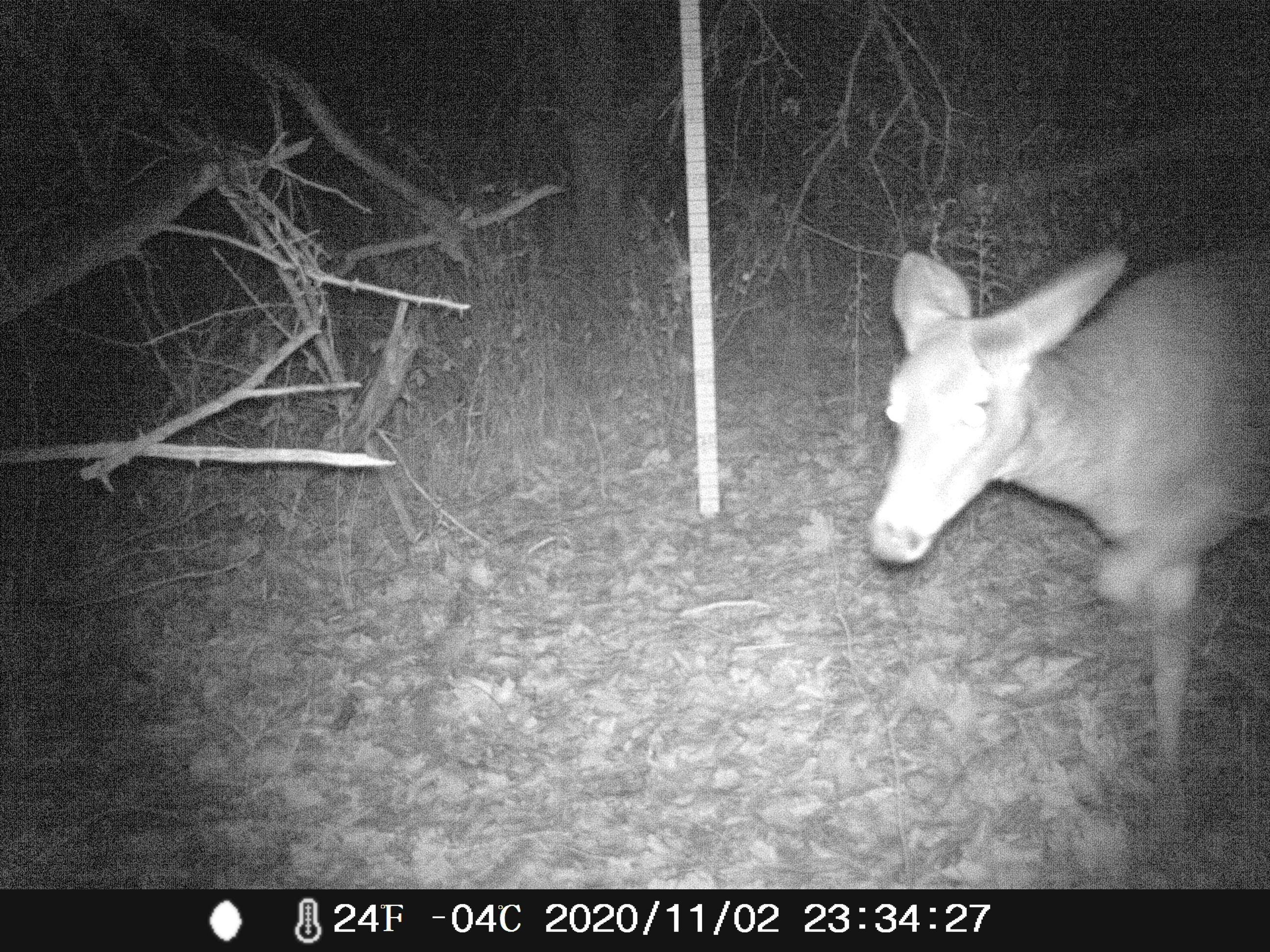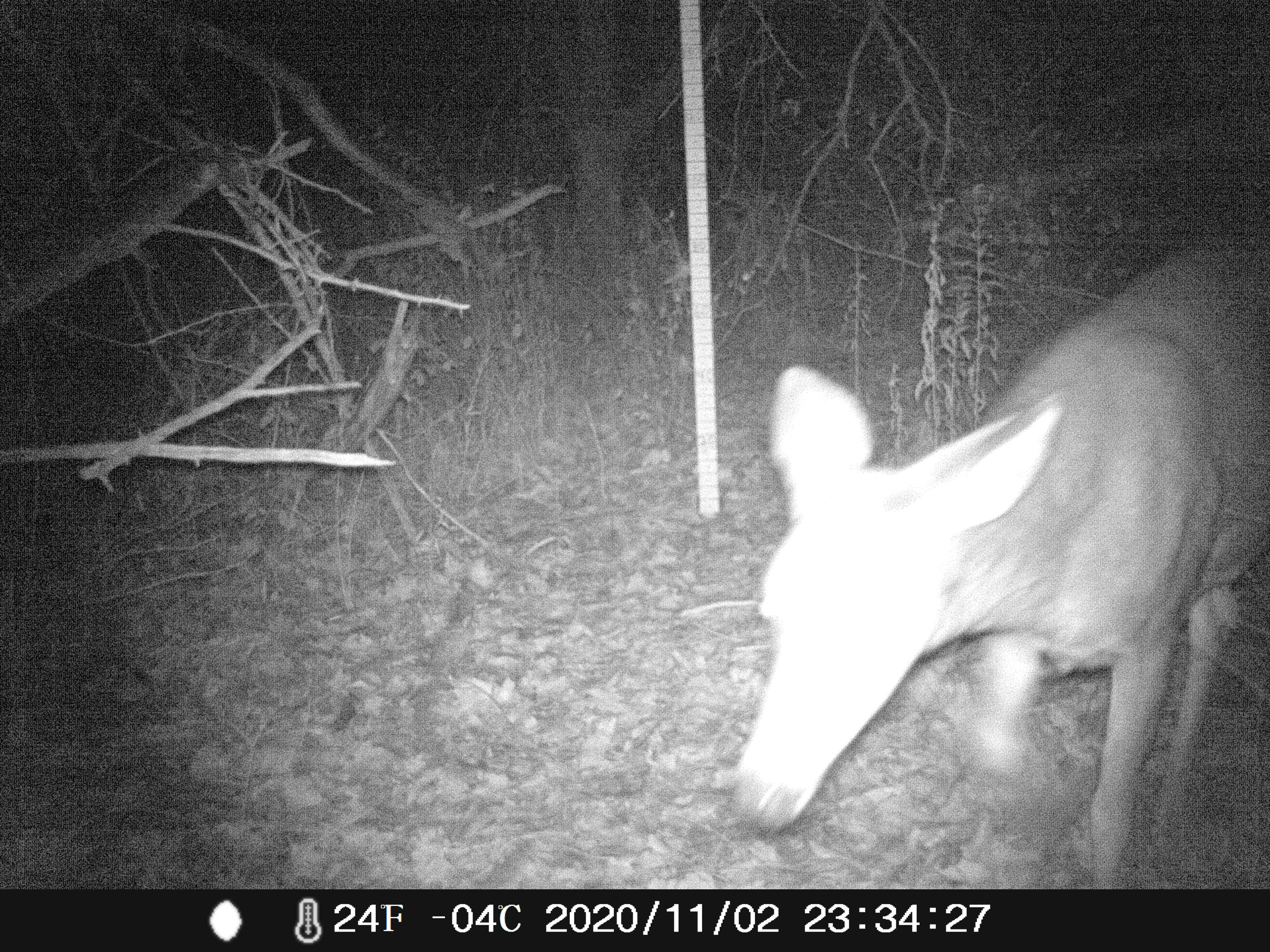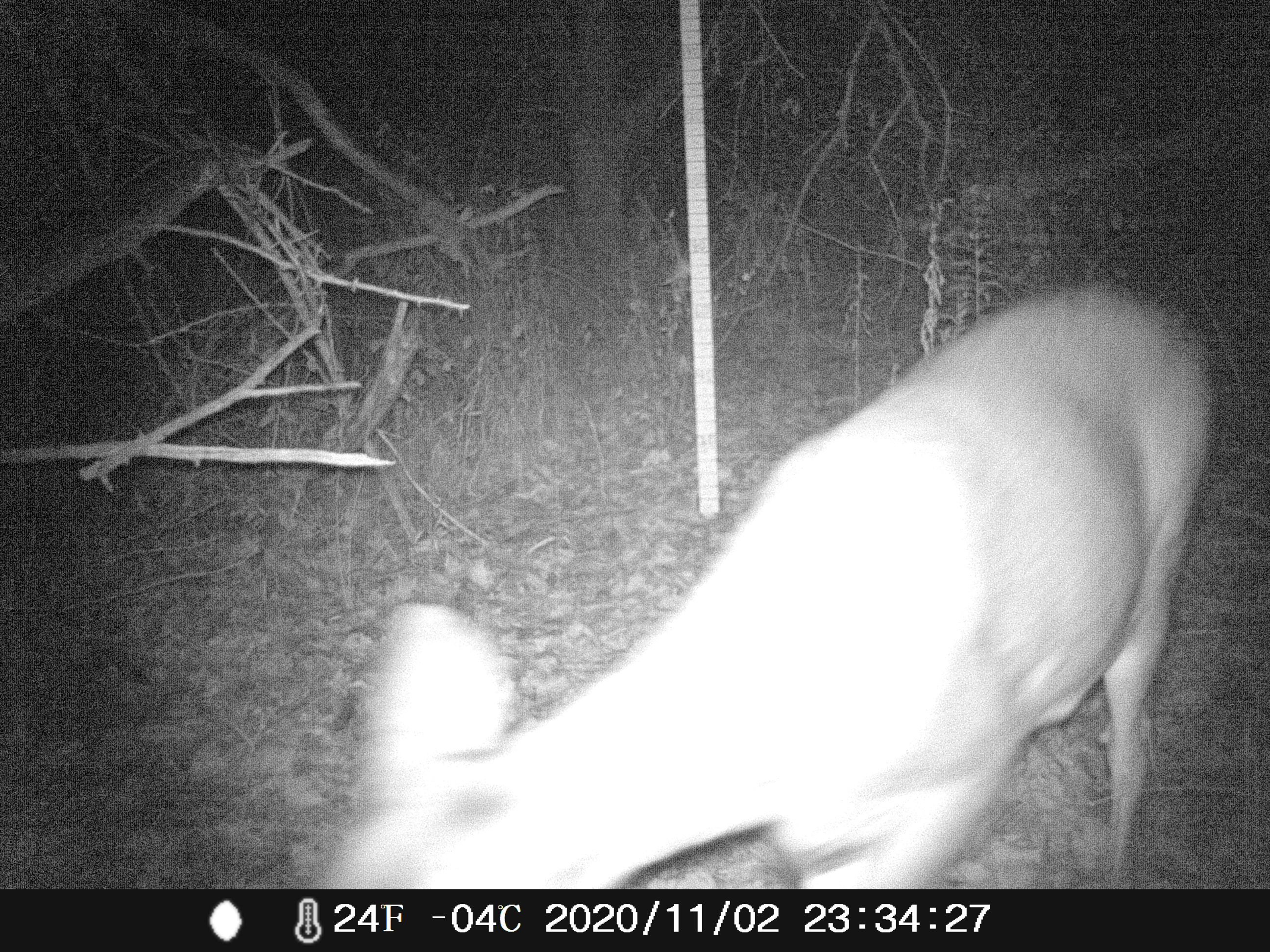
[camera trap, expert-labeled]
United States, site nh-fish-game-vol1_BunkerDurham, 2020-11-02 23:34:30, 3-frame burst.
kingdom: Animalia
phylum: Chordata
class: Mammalia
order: Artiodactyla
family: Cervidae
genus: Odocoileus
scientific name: Odocoileus virginianus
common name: white-tailed deer